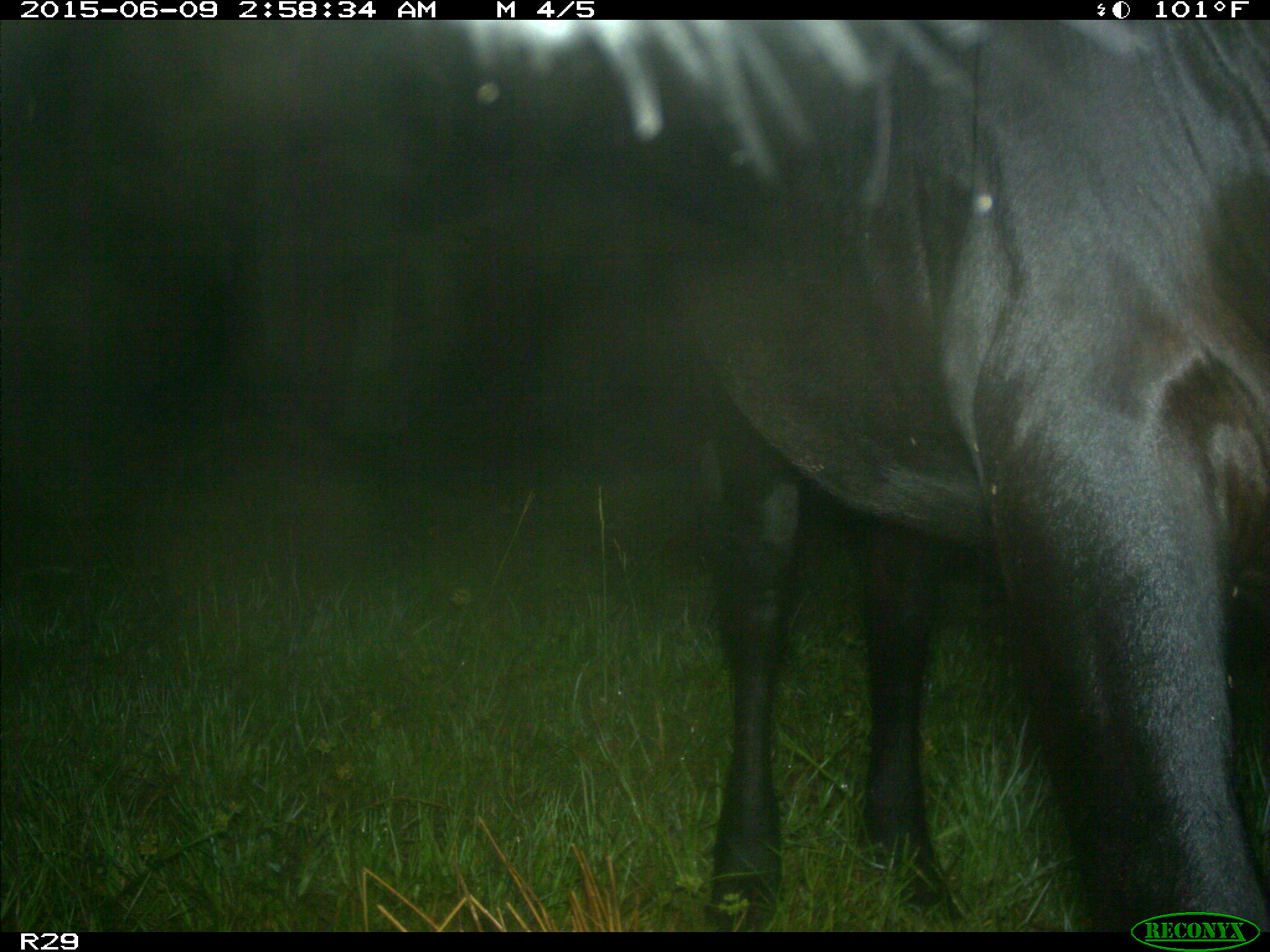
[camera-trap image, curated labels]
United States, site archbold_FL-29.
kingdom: Animalia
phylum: Chordata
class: Mammalia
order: Artiodactyla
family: Bovidae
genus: Bos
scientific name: Bos taurus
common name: domestic cow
Bos taurus (domestic cow).